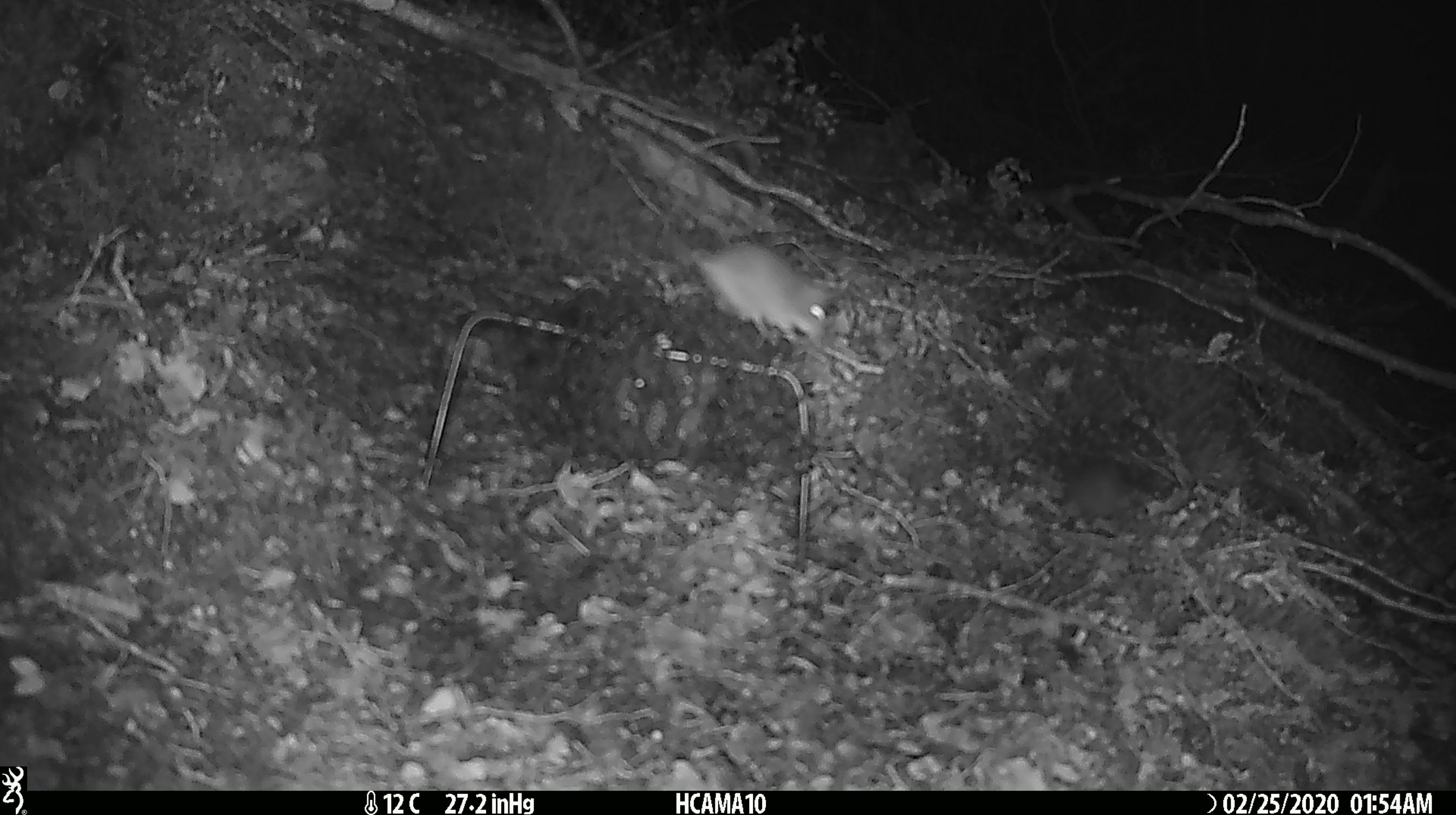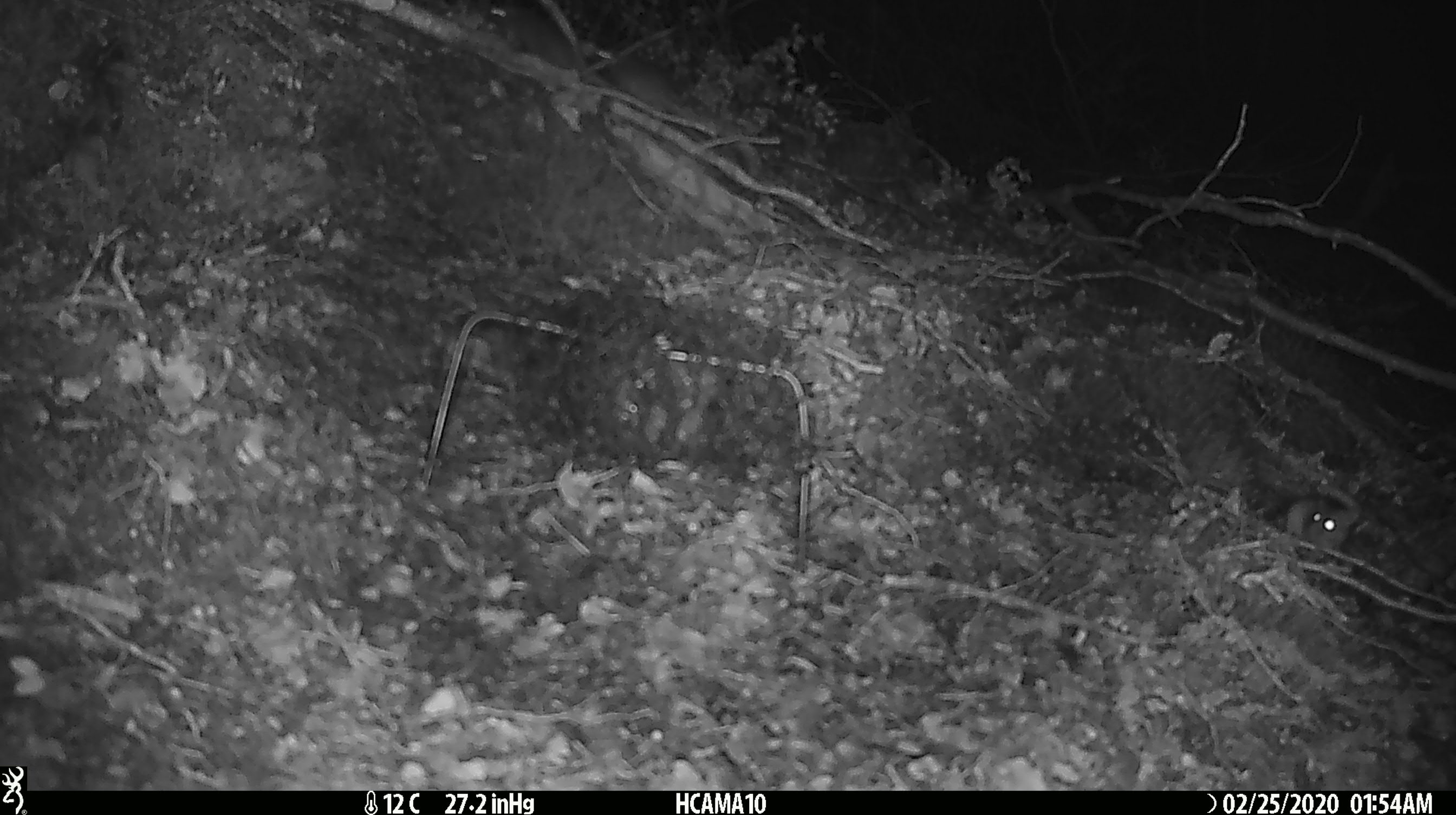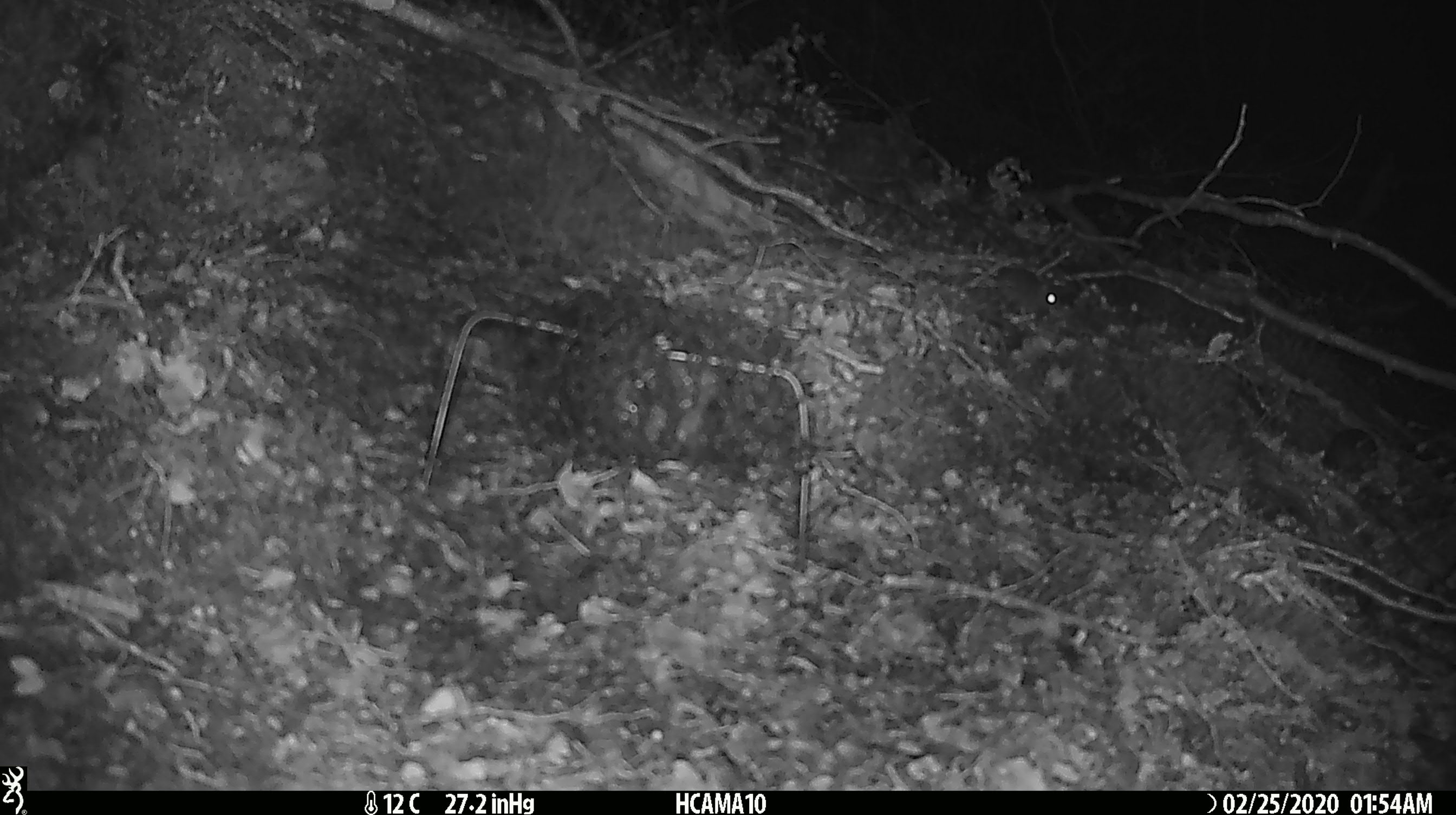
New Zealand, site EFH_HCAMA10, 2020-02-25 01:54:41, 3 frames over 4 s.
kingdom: Animalia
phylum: Chordata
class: Mammalia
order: Rodentia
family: Muridae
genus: Mus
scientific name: Mus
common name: mouse